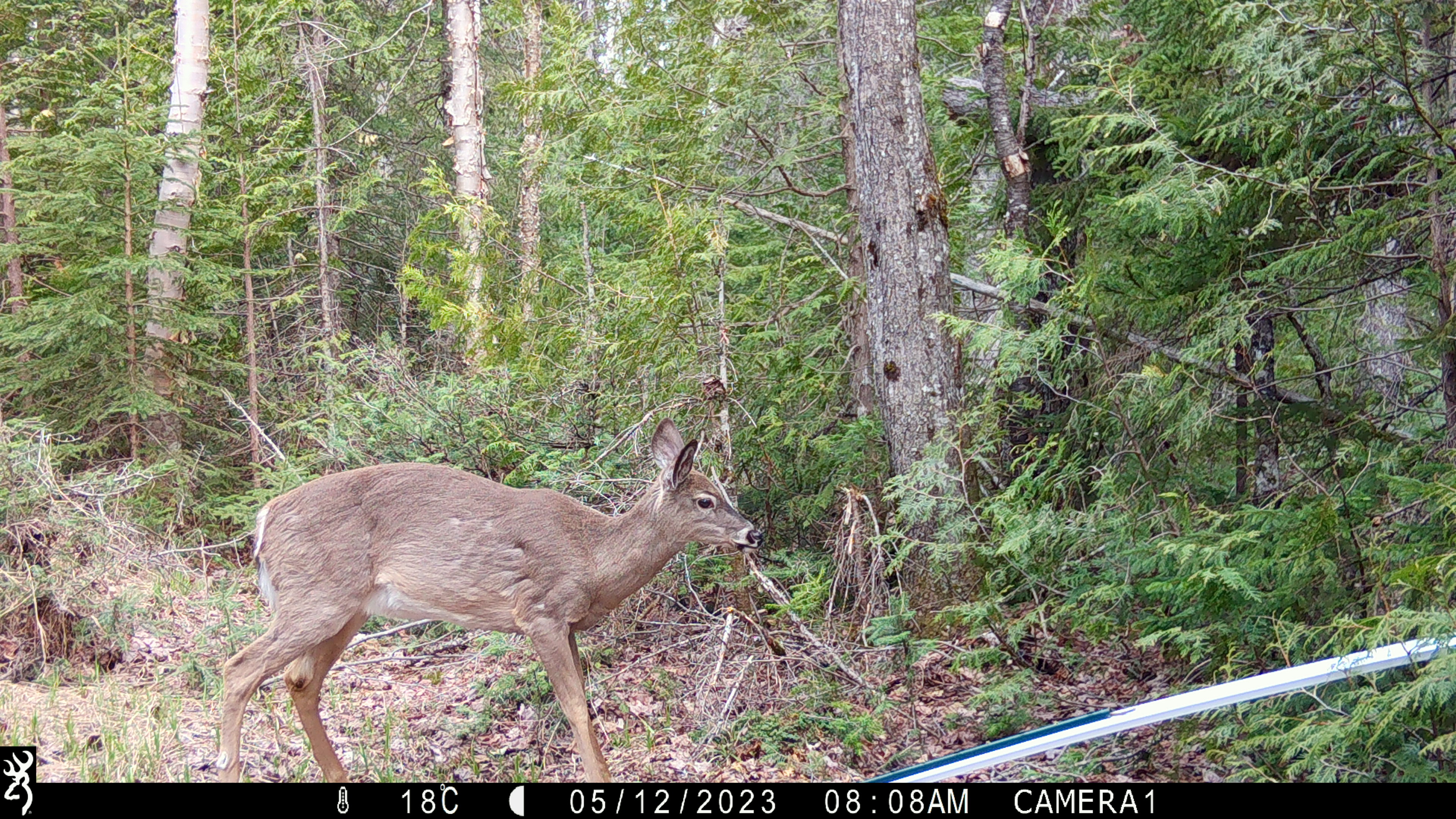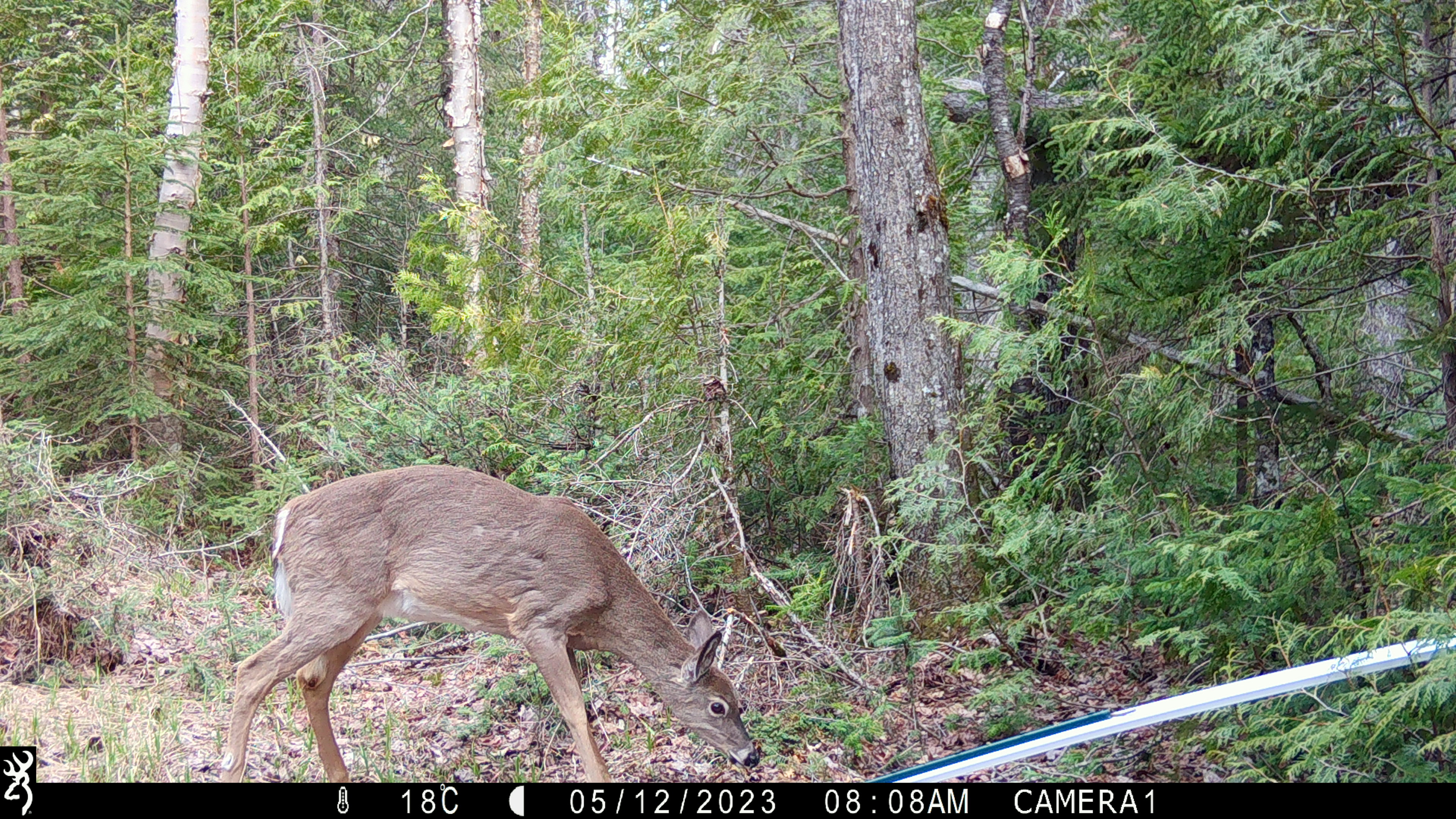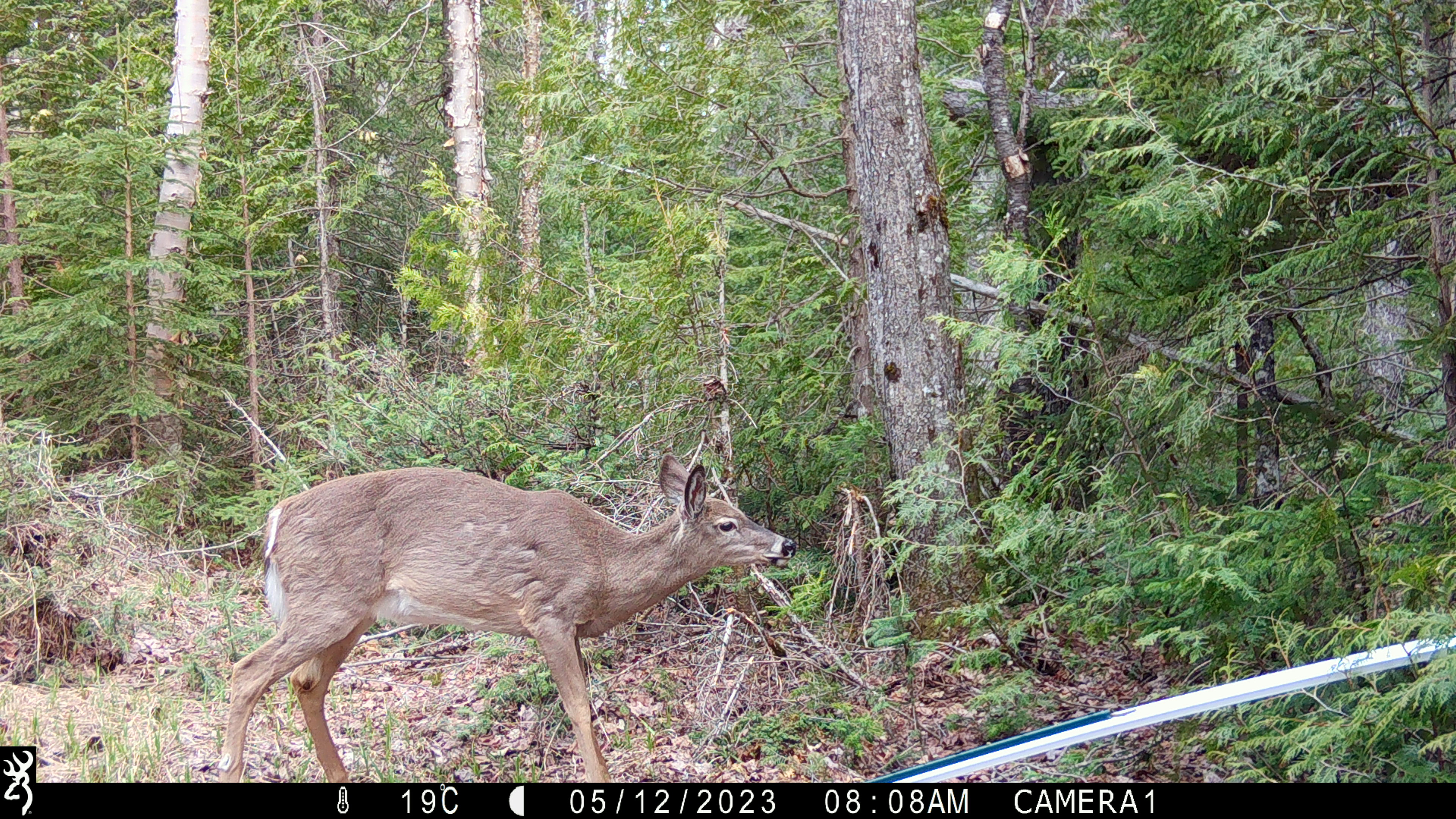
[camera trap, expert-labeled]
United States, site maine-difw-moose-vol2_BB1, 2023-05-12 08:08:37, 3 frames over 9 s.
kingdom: Animalia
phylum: Chordata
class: Mammalia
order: Artiodactyla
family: Cervidae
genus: Odocoileus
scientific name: Odocoileus virginianus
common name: white-tailed deer